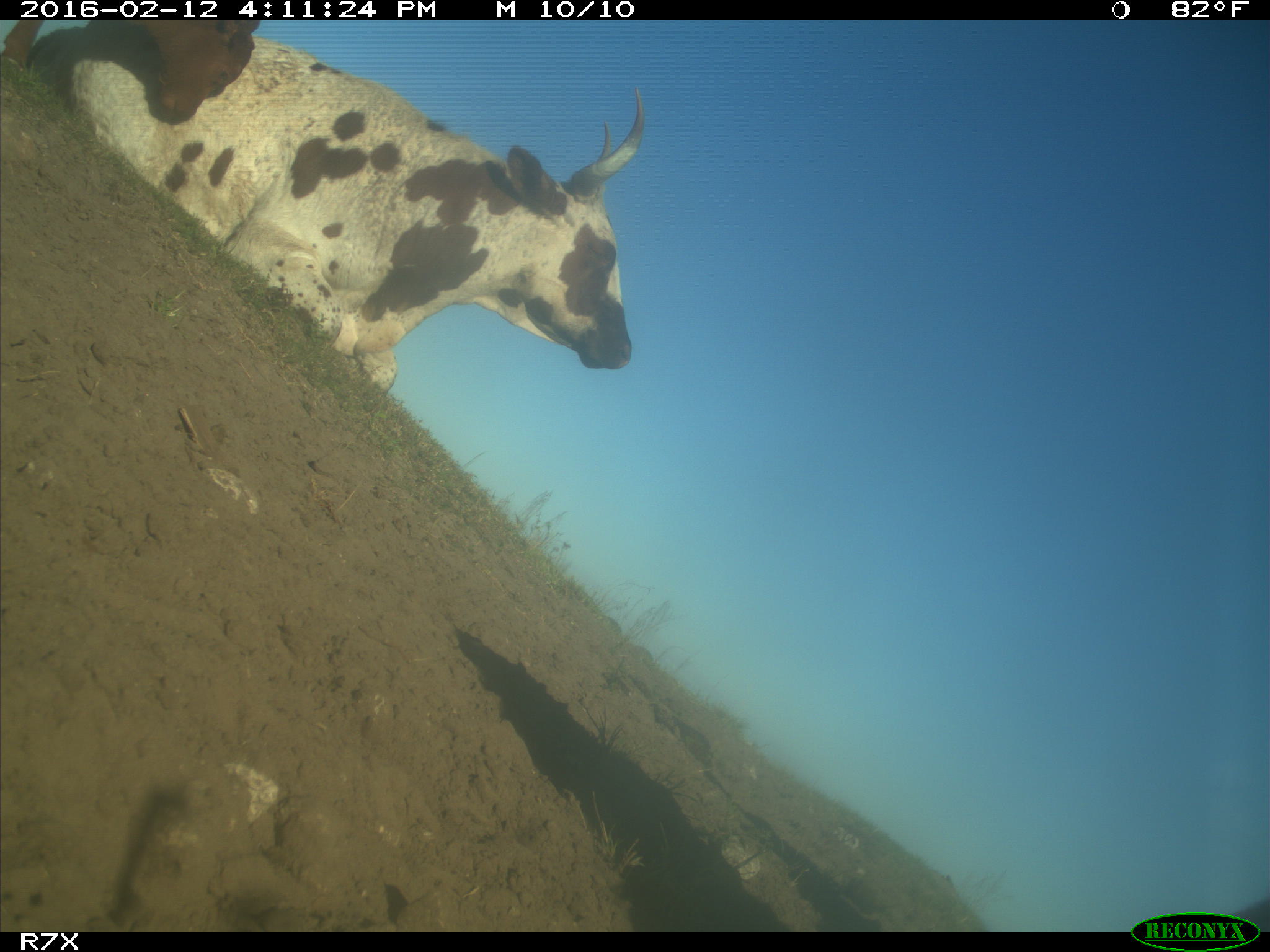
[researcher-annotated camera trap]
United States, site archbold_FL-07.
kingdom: Animalia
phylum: Chordata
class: Mammalia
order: Artiodactyla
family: Bovidae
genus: Bos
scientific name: Bos taurus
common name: domestic cow